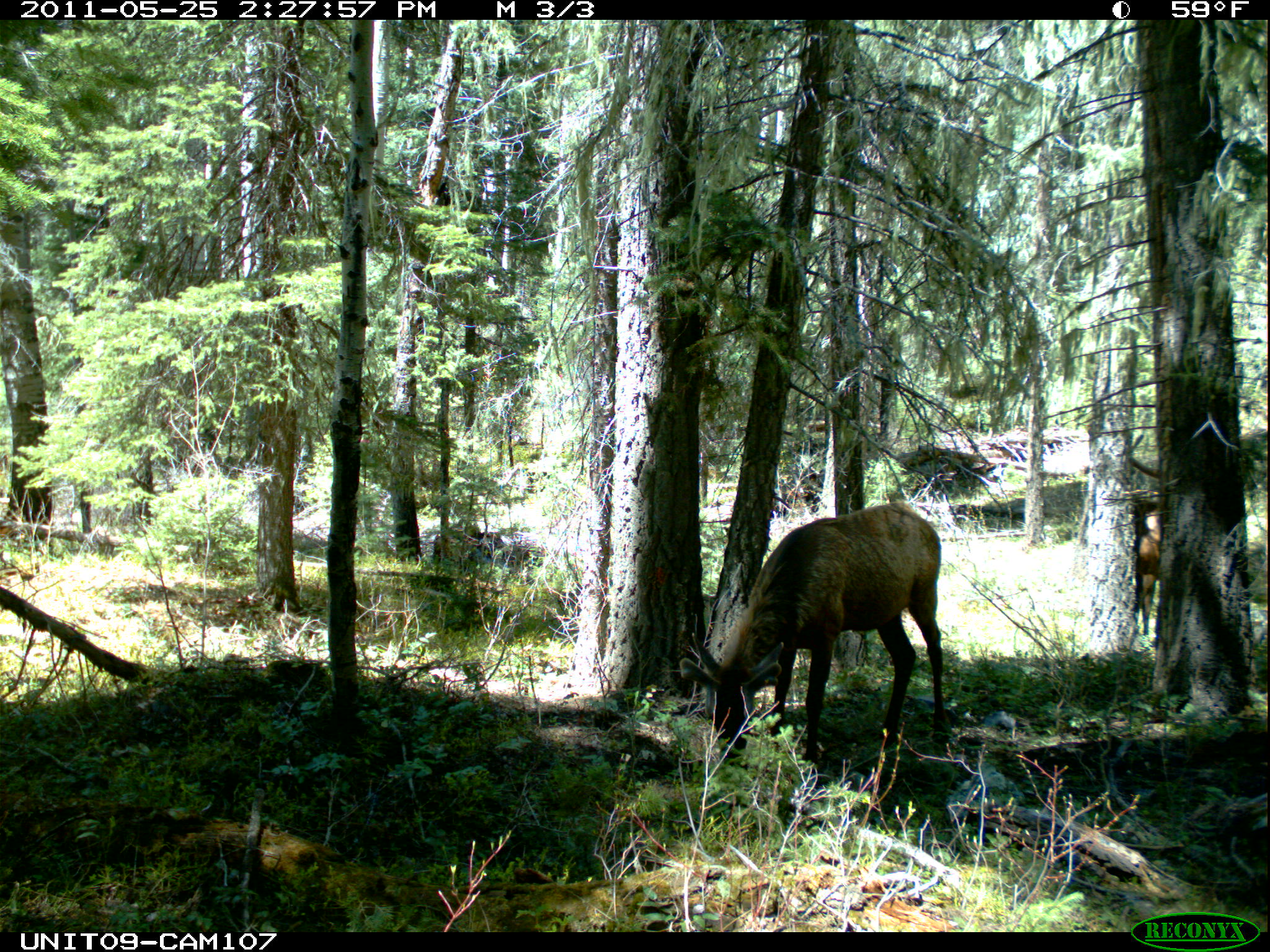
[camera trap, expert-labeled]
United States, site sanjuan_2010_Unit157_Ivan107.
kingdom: Animalia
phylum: Chordata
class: Mammalia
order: Artiodactyla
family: Cervidae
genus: Cervus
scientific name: Cervus elaphus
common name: red deer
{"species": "Cervus elaphus (red deer)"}